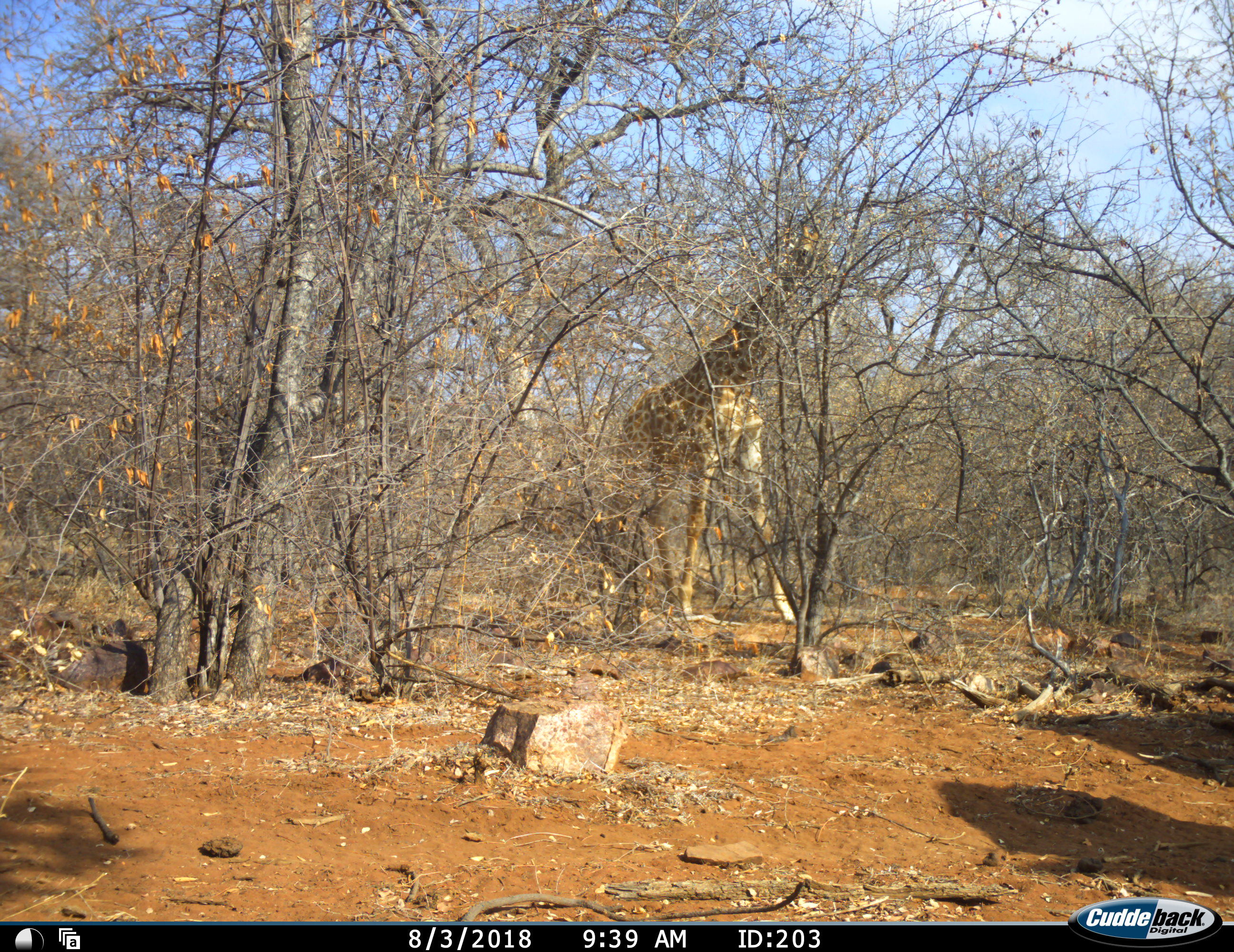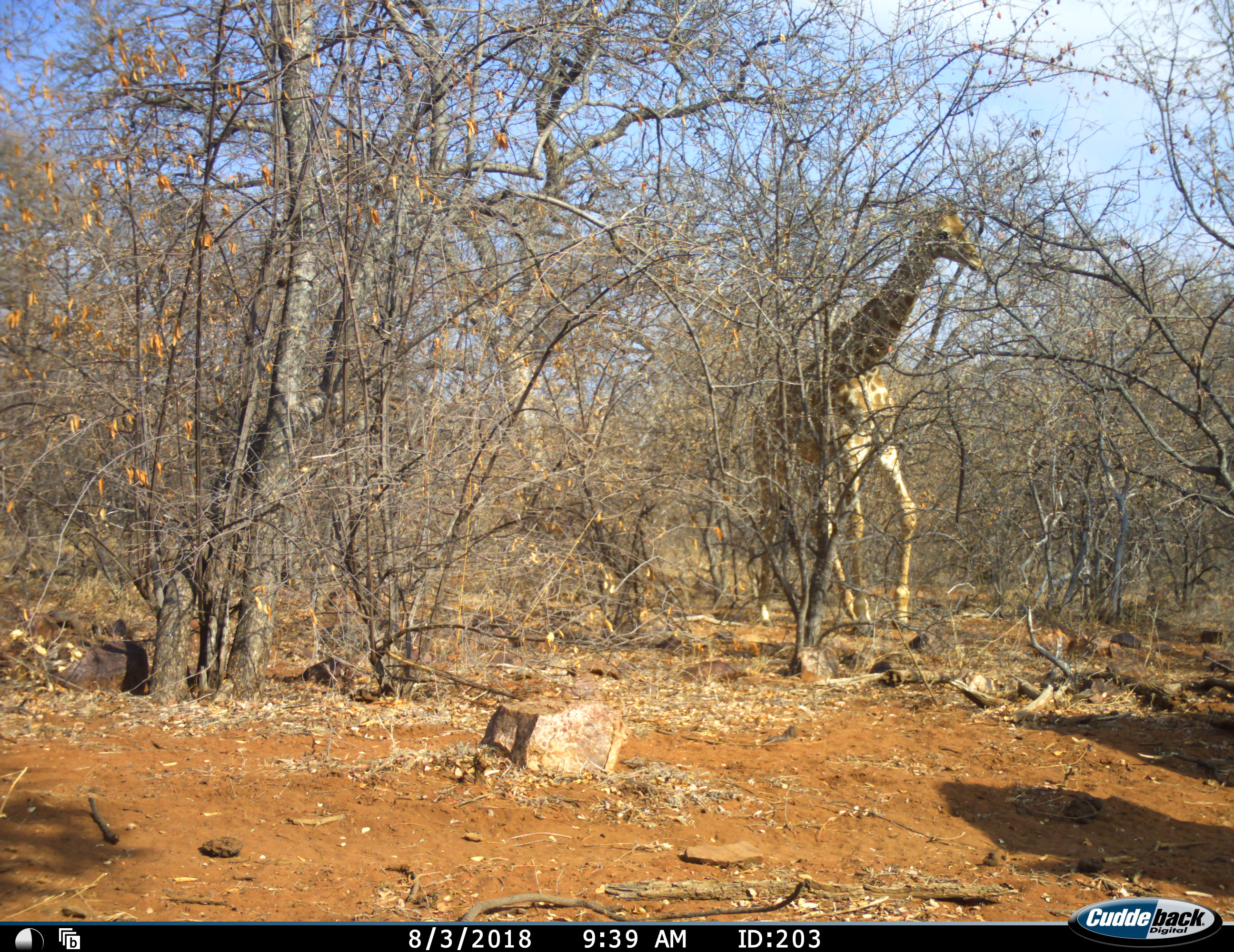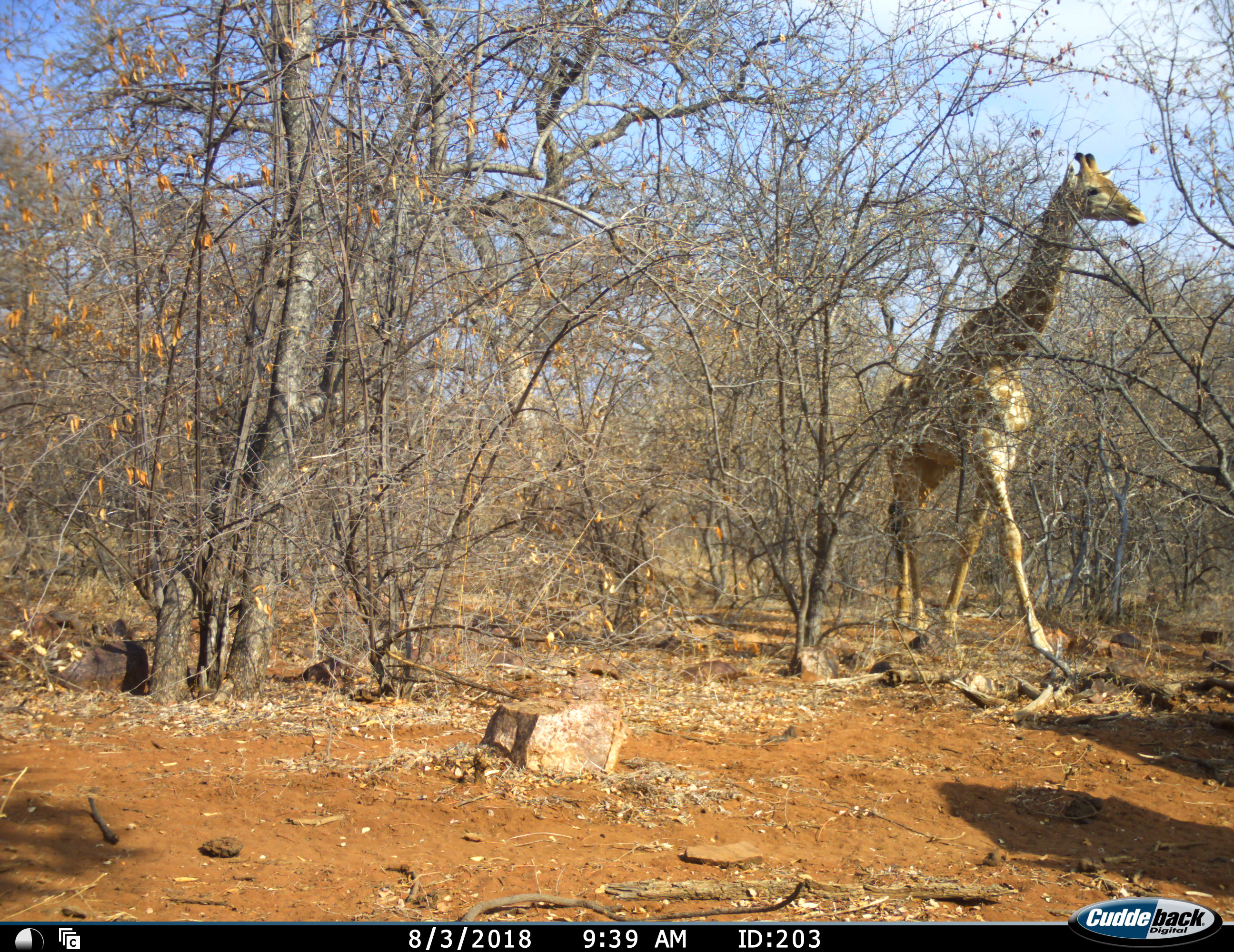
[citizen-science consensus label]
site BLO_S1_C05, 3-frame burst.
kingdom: Animalia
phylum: Chordata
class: Mammalia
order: Artiodactyla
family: Giraffidae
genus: Giraffa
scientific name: Giraffa camelopardalis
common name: giraffe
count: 1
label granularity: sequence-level